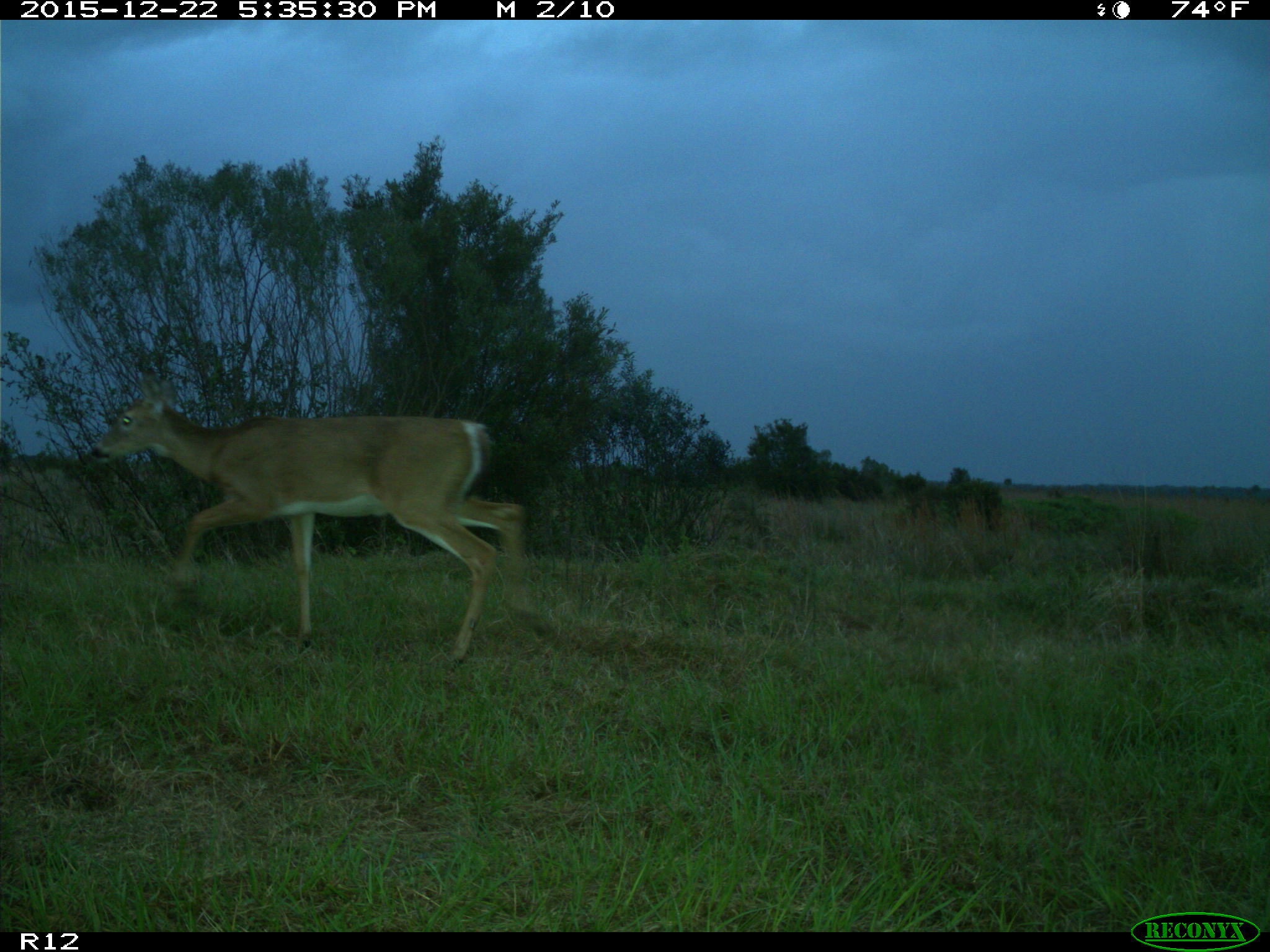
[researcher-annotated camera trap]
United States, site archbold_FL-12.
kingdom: Animalia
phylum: Chordata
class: Mammalia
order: Artiodactyla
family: Cervidae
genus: Odocoileus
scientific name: Odocoileus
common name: deer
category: unidentified deer